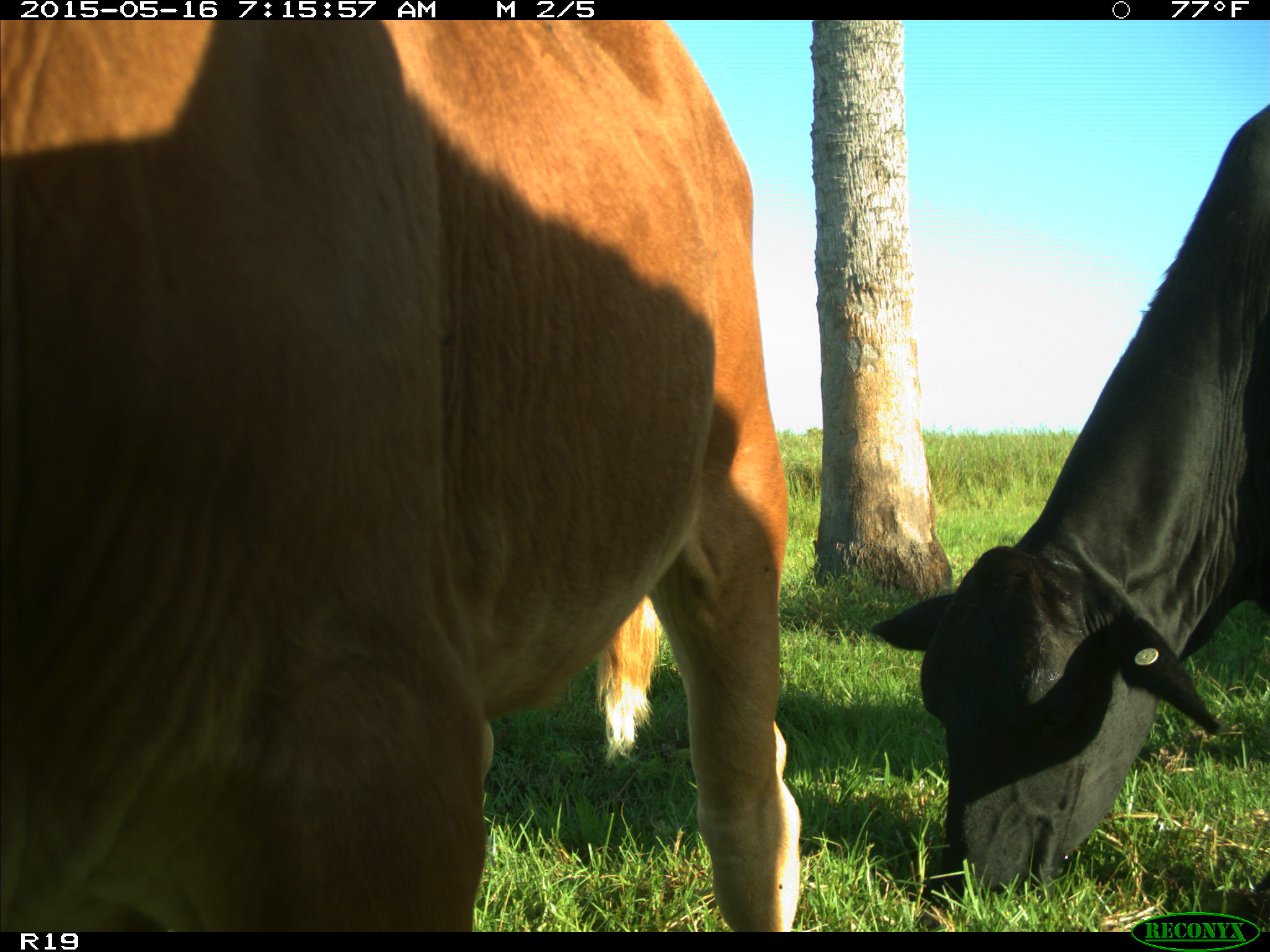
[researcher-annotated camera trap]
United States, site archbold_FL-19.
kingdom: Animalia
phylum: Chordata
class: Mammalia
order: Artiodactyla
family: Bovidae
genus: Bos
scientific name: Bos taurus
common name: domestic cow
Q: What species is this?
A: Bos taurus (domestic cow).